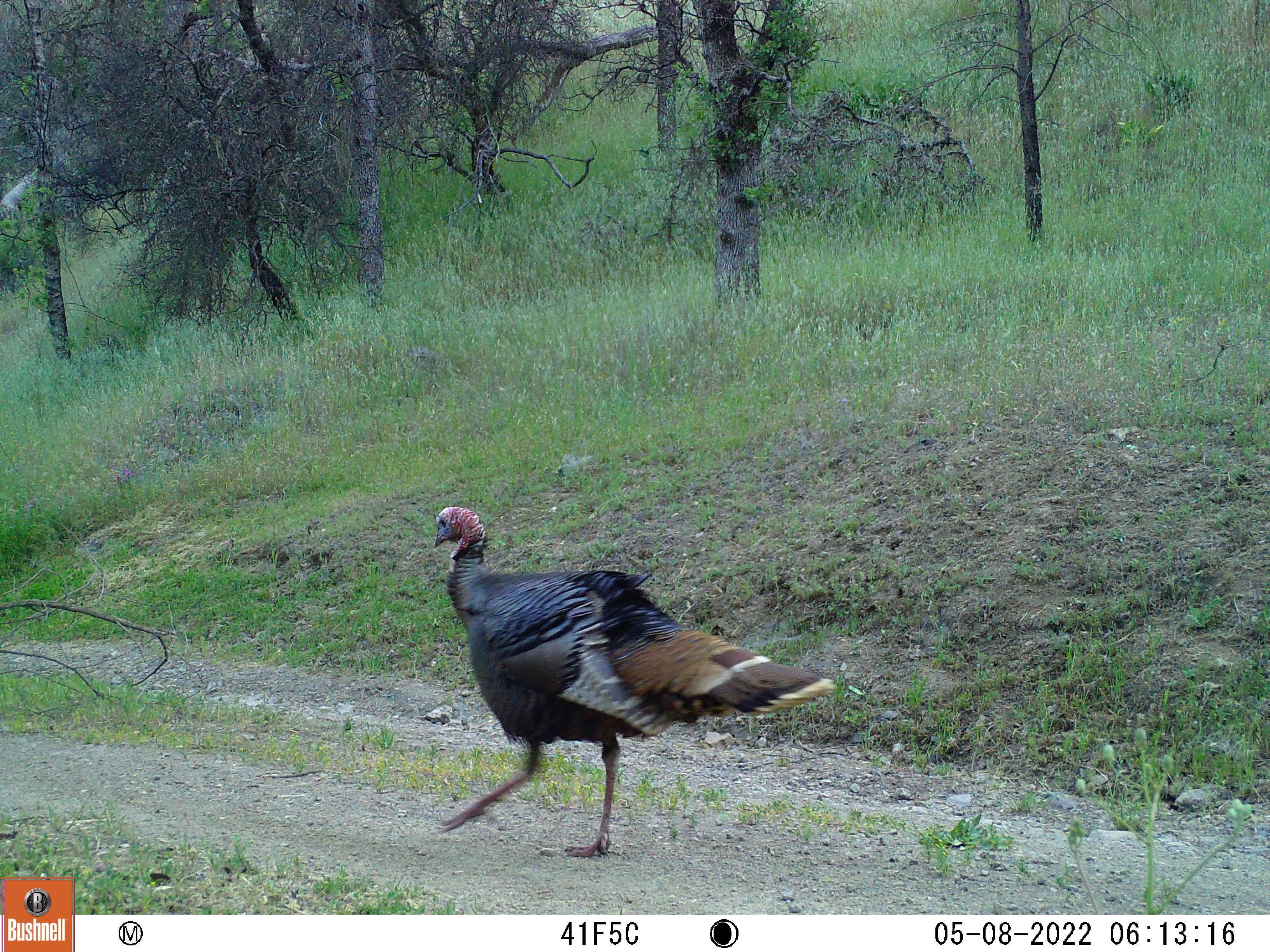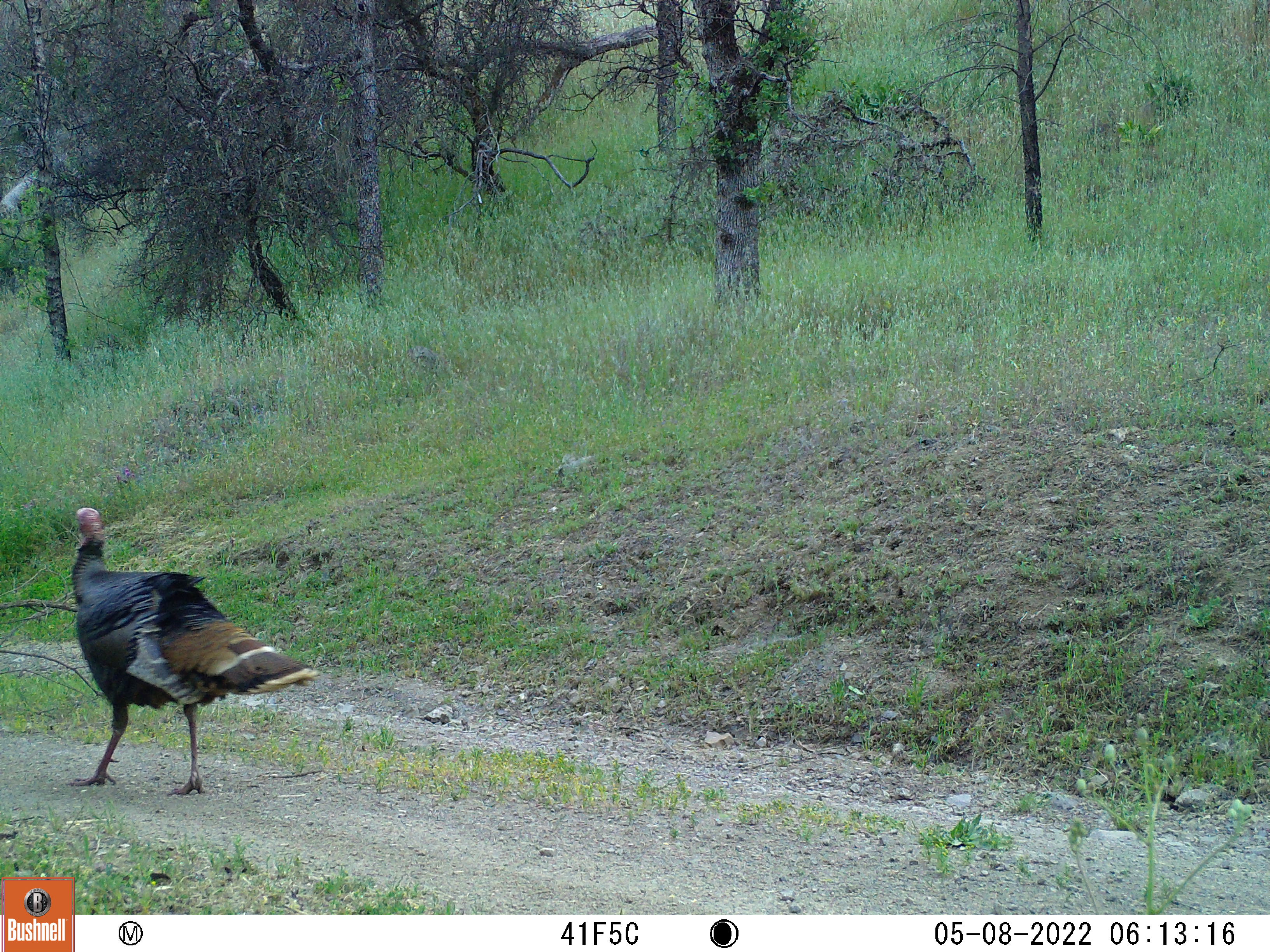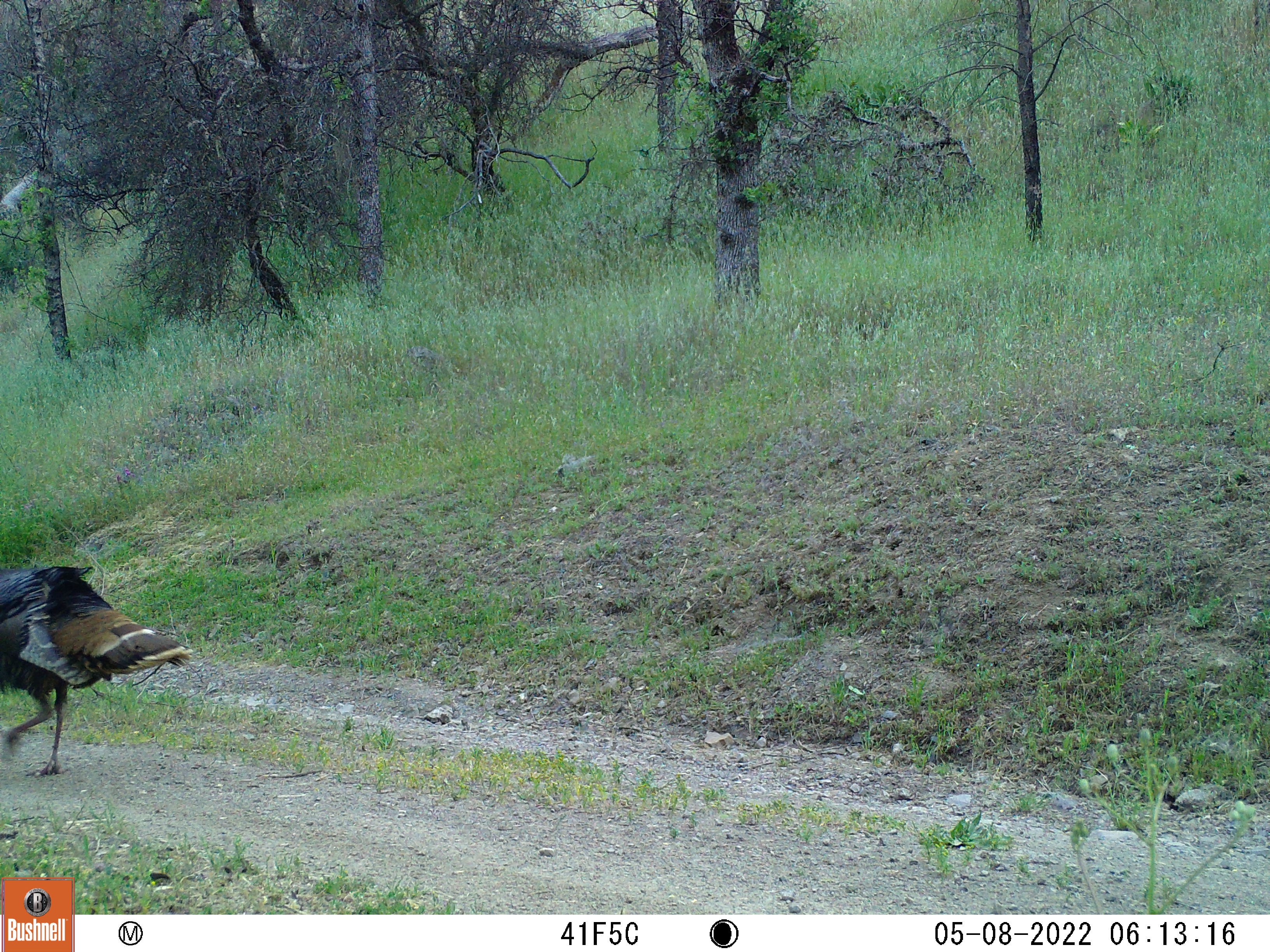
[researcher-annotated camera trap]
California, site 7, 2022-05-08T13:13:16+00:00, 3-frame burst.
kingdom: Animalia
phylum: Chordata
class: Aves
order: Galliformes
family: Phasianidae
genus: Meleagris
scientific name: Meleagris gallopavo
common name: turkey